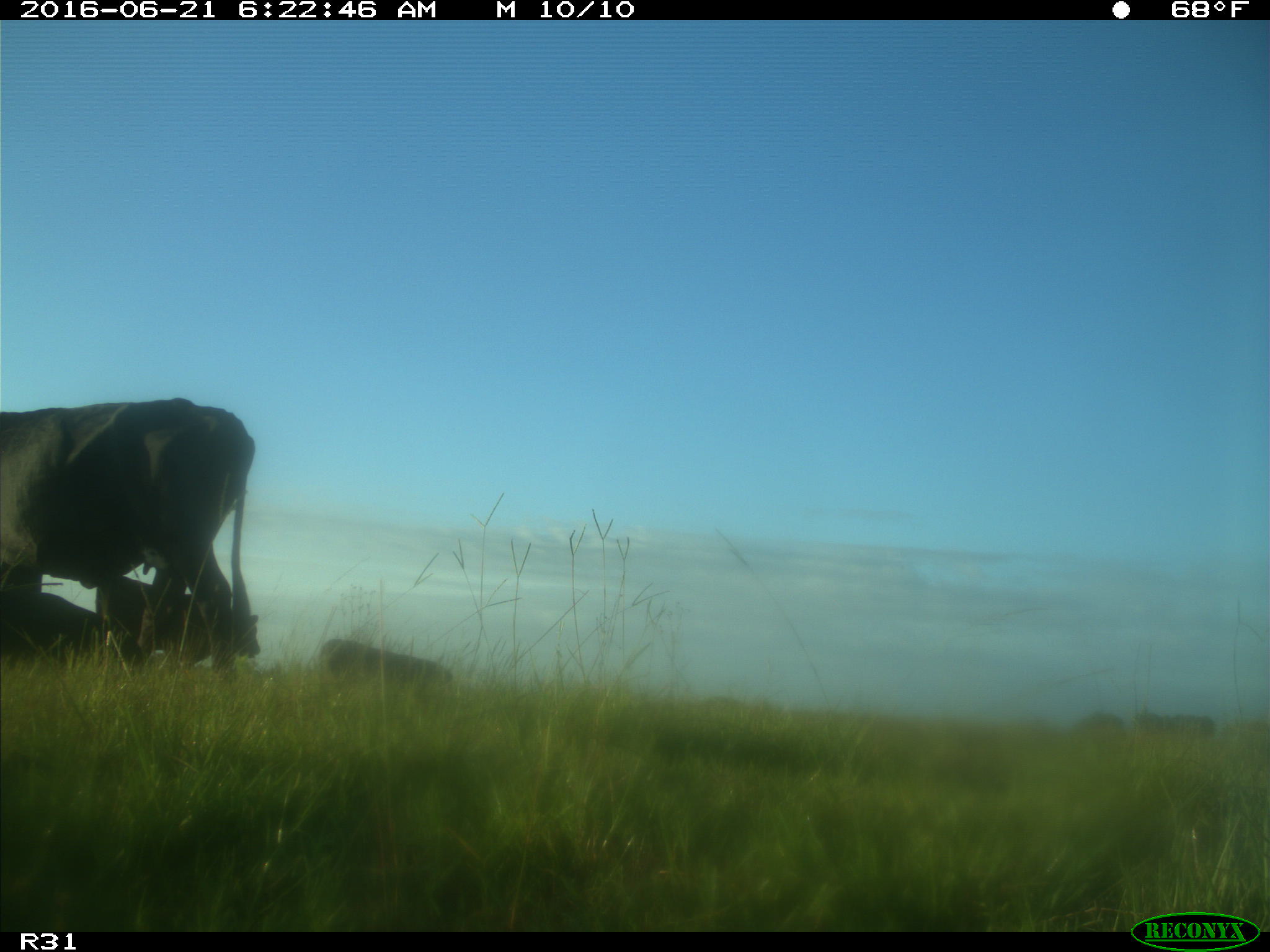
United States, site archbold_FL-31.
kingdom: Animalia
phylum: Chordata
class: Mammalia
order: Artiodactyla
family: Bovidae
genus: Bos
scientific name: Bos taurus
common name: domestic cow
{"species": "Bos taurus (domestic cow)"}